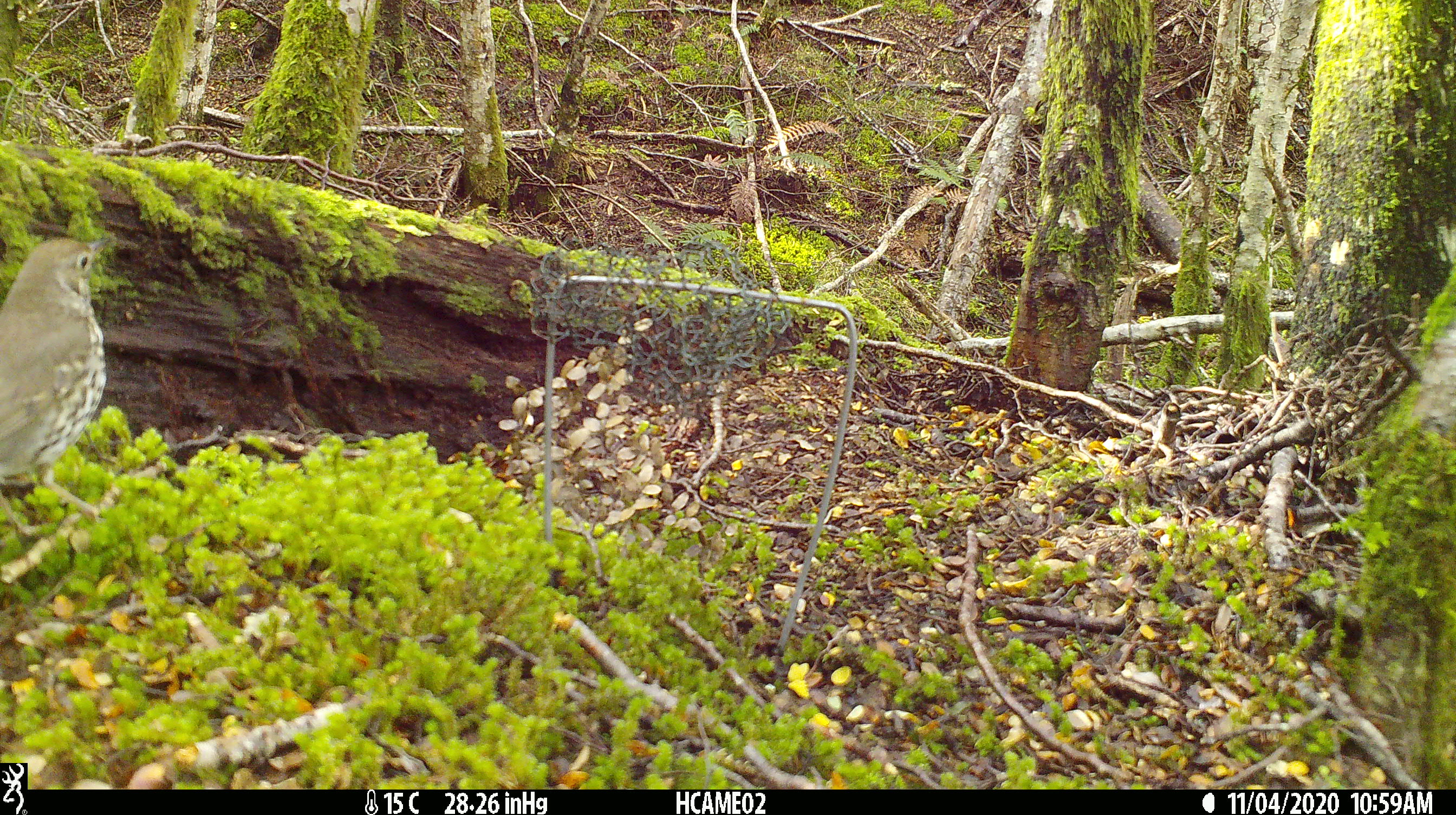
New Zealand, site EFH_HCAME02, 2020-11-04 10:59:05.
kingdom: Animalia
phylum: Chordata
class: Aves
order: Passeriformes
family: Turdidae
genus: Turdus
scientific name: Turdus philomelos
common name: song thrush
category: thrush